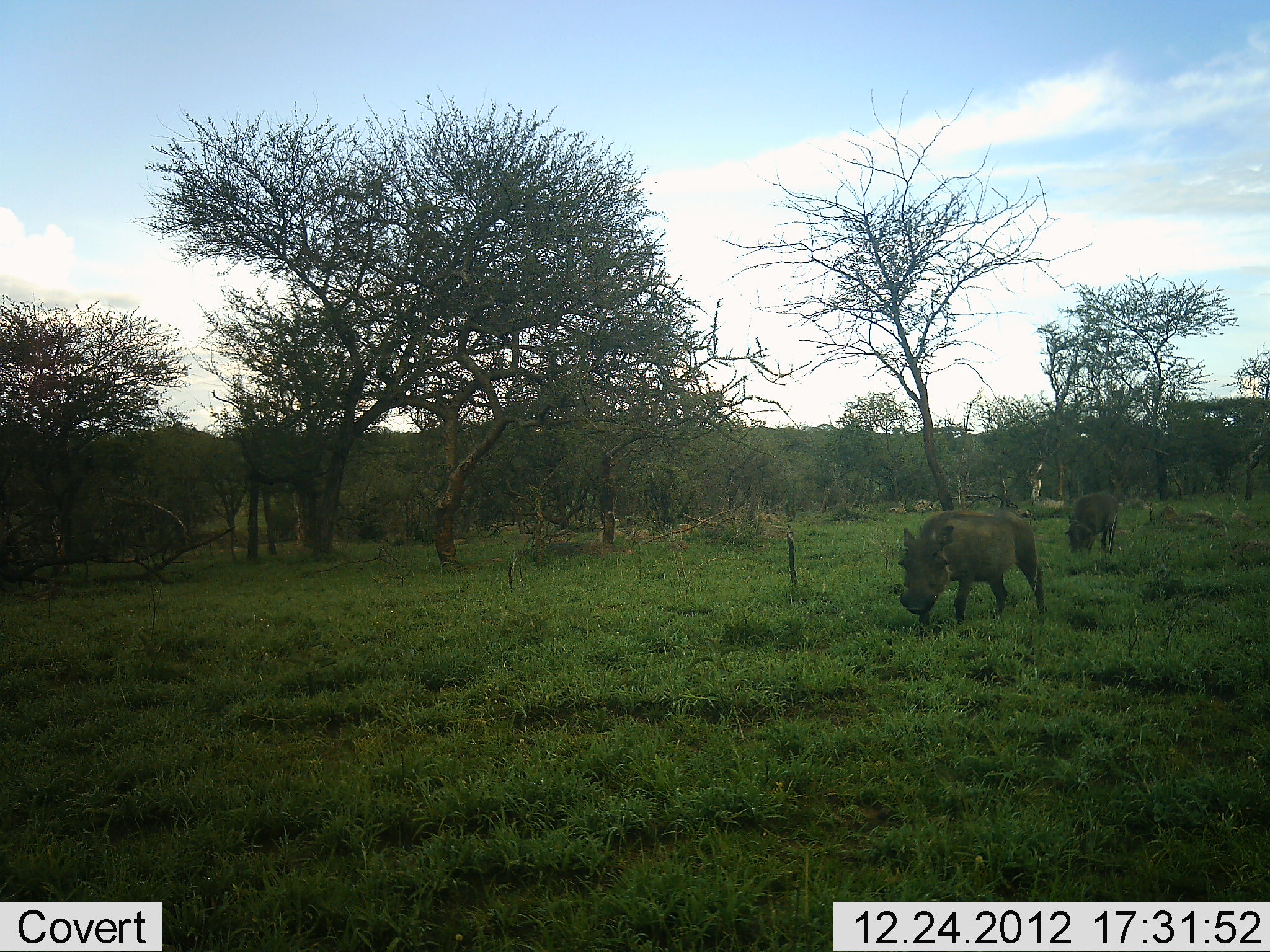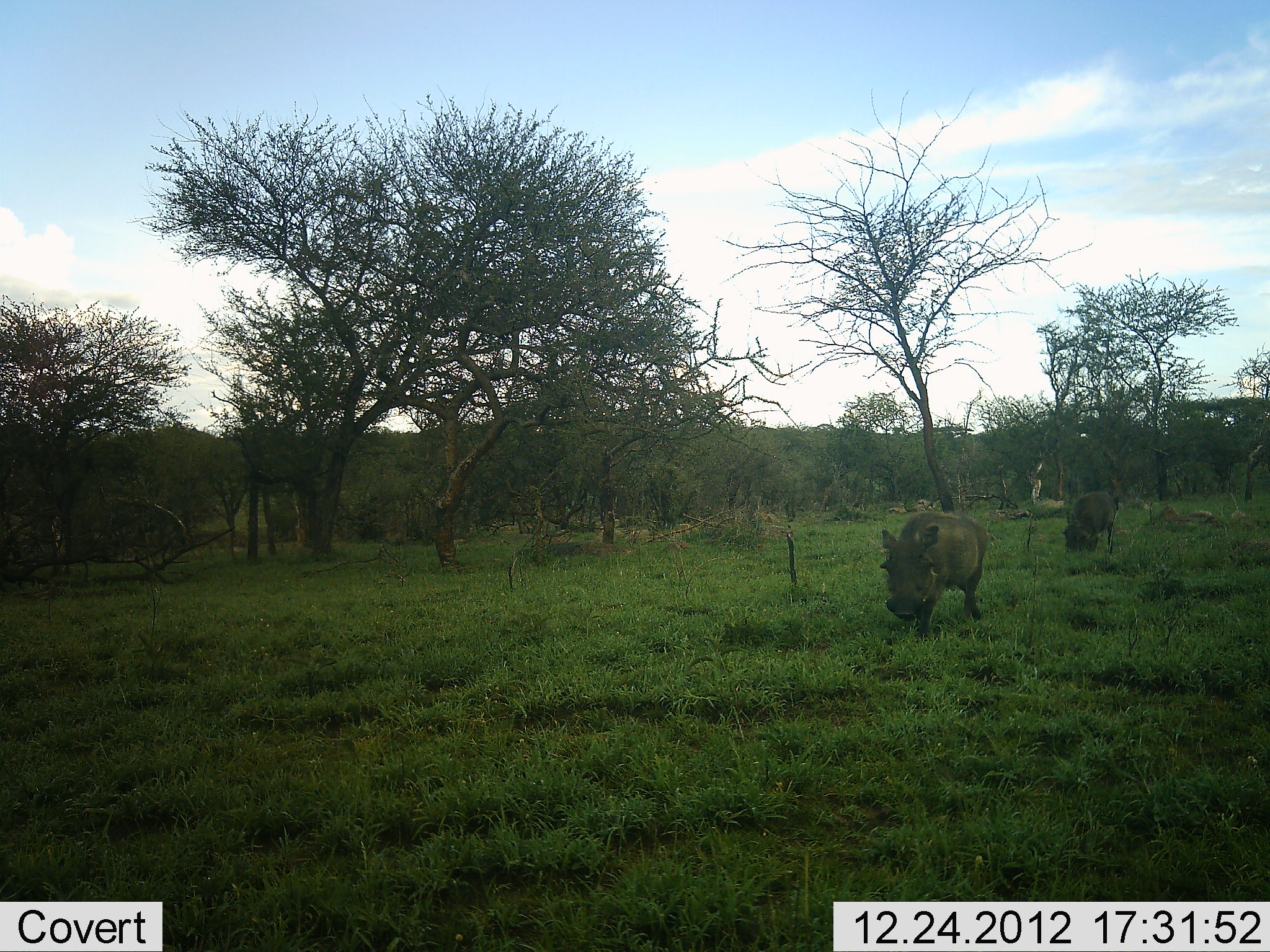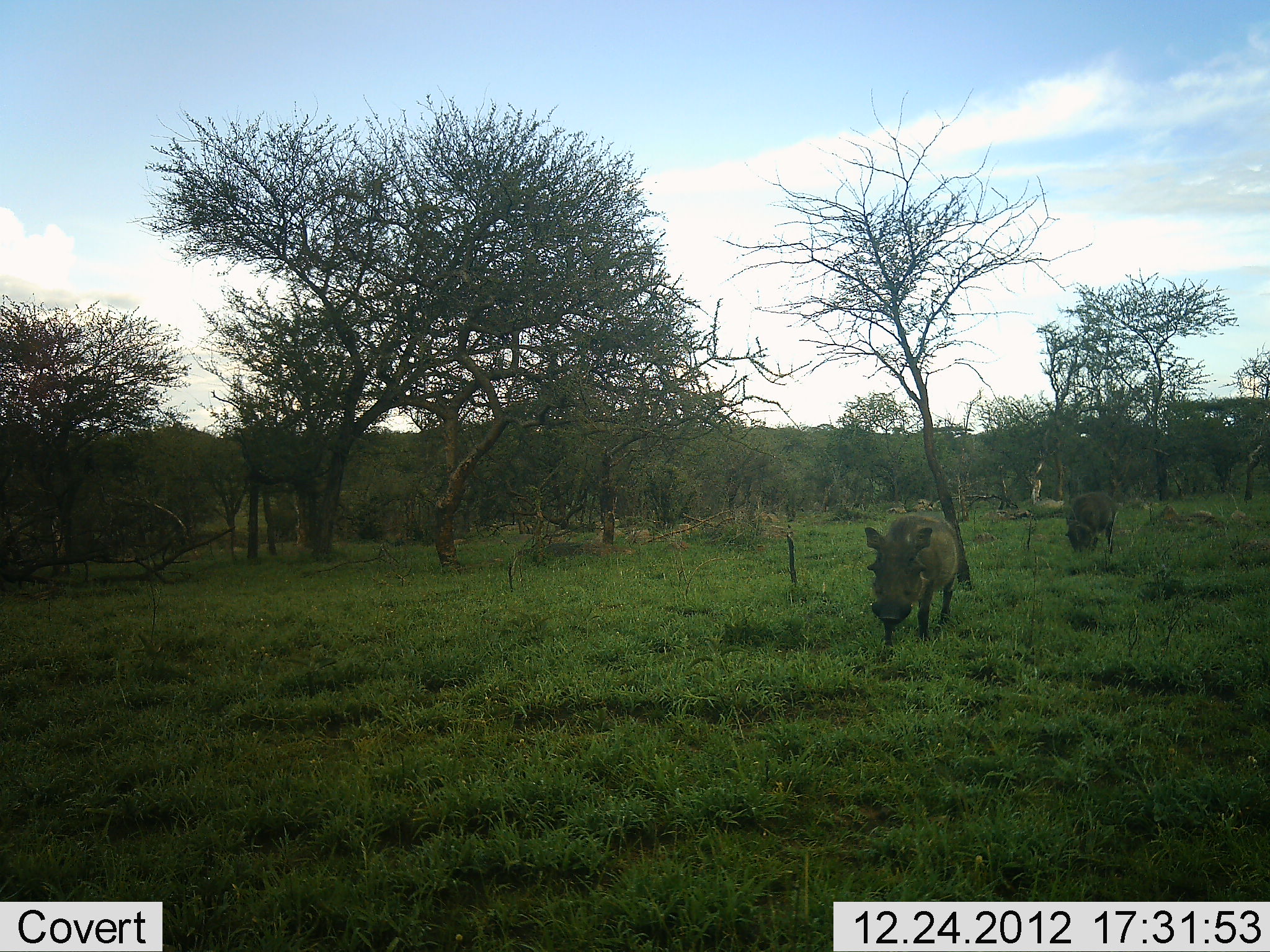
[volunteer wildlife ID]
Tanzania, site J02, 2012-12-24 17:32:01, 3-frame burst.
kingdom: Animalia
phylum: Chordata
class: Mammalia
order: Artiodactyla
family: Suidae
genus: Phacochoerus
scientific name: Phacochoerus africanus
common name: warthog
Warthog (Phacochoerus africanus), count 2. Behavior (volunteer vote fractions): standing 16%, resting 0%, moving 87%, interacting 0%. Young present (vote fraction): 0%. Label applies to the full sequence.